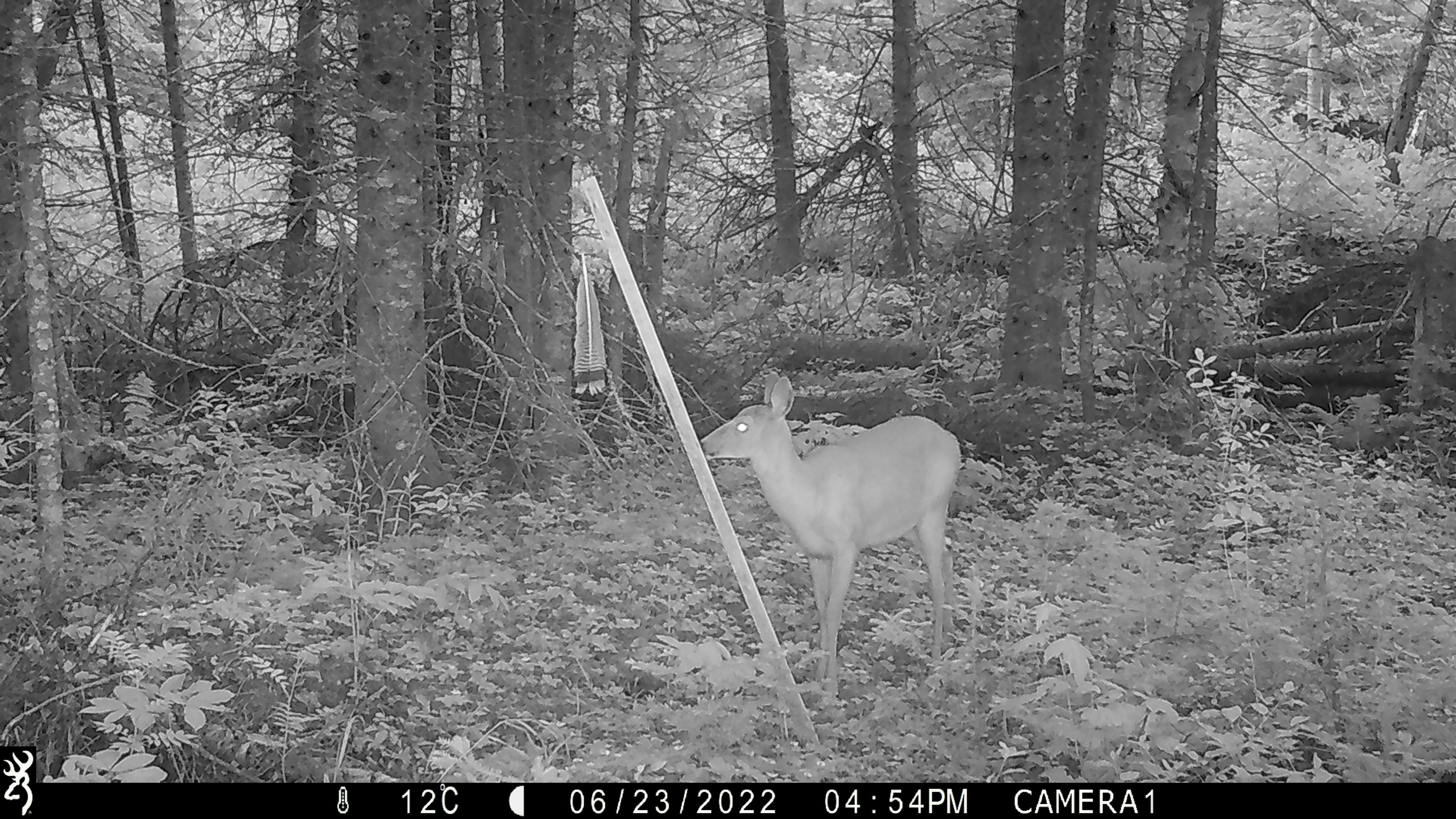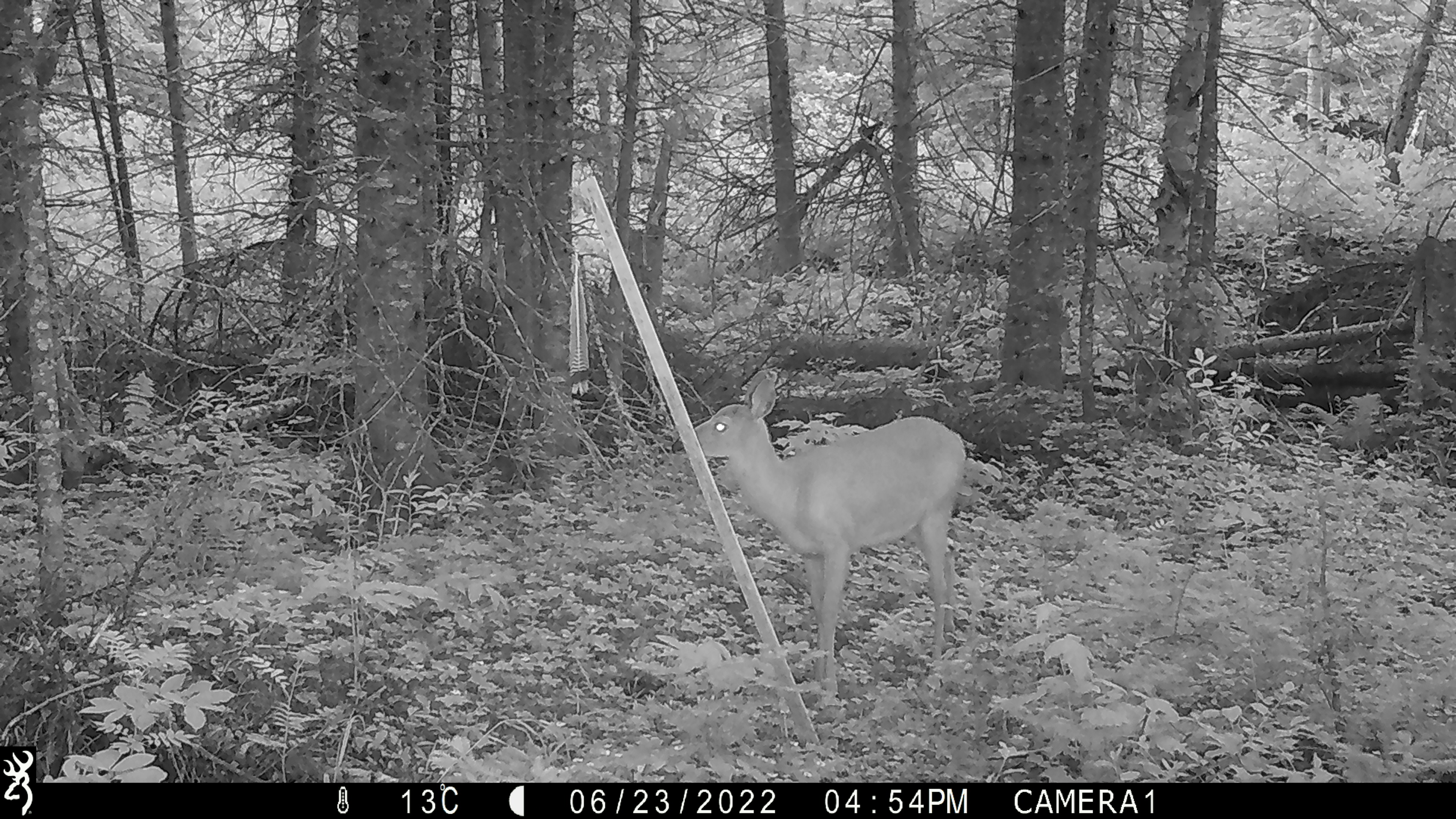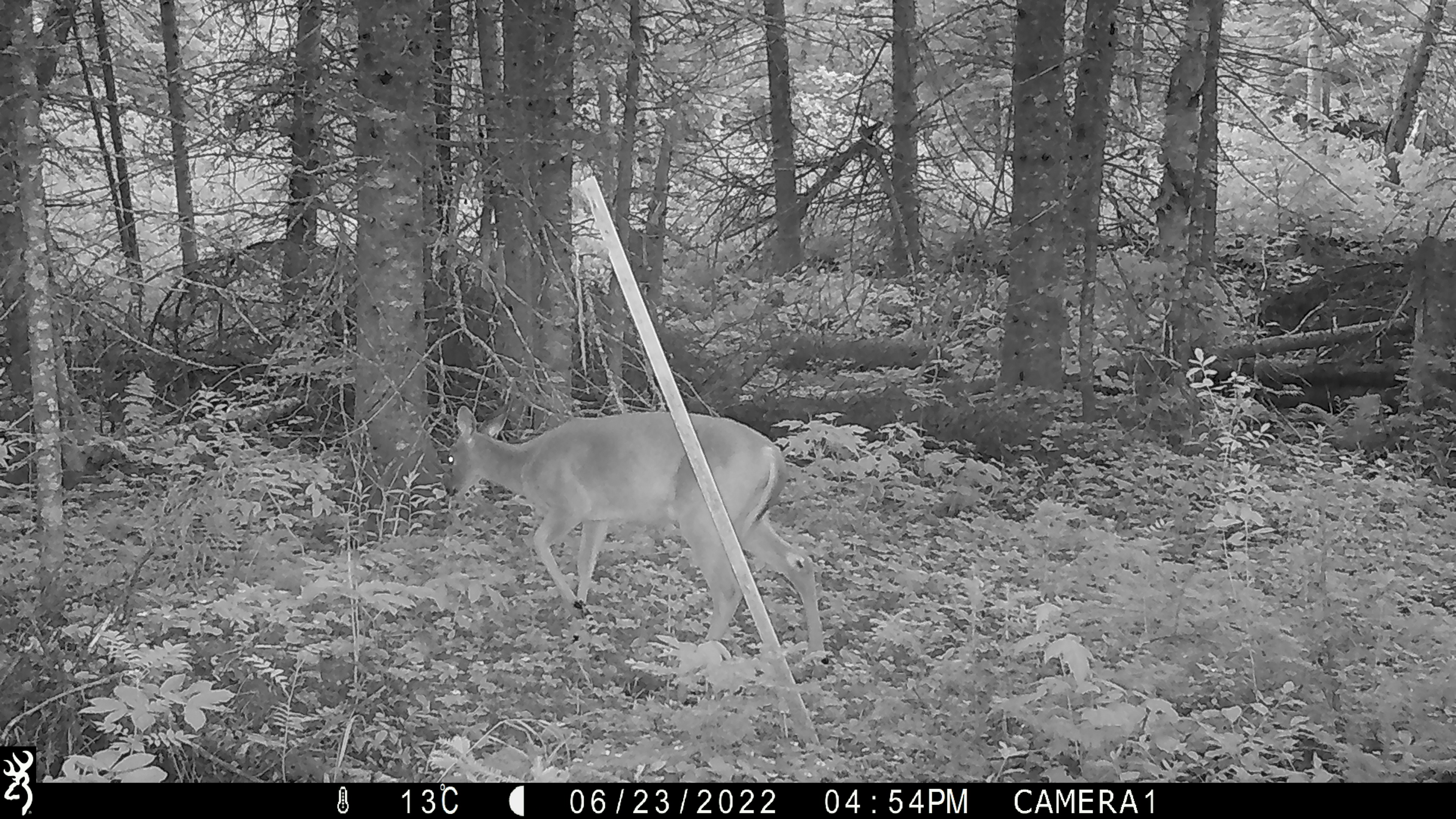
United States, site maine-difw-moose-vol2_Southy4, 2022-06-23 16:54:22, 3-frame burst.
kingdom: Animalia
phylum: Chordata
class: Mammalia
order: Artiodactyla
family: Cervidae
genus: Odocoileus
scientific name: Odocoileus virginianus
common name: white-tailed deer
White-tailed deer (Odocoileus virginianus).